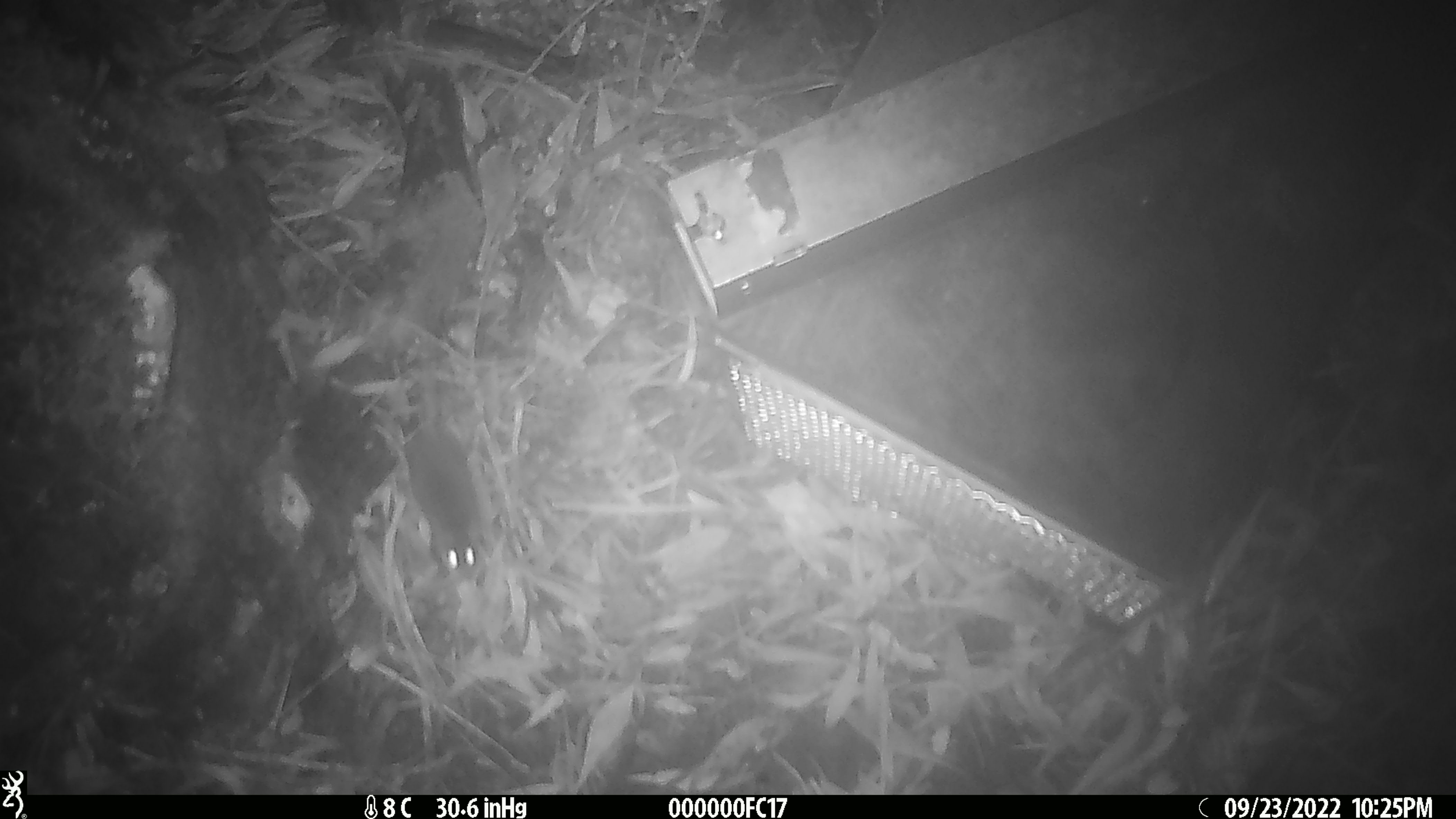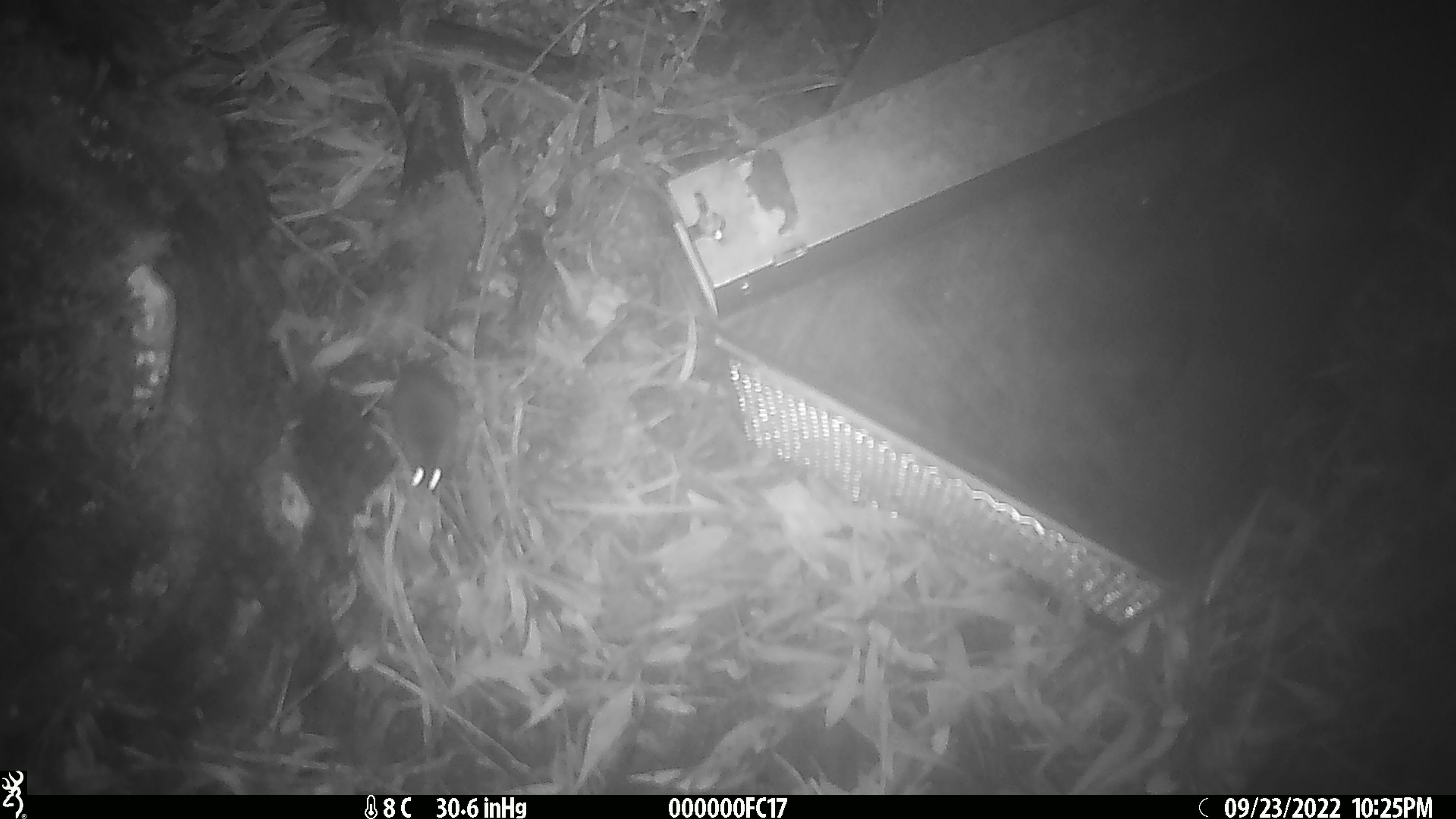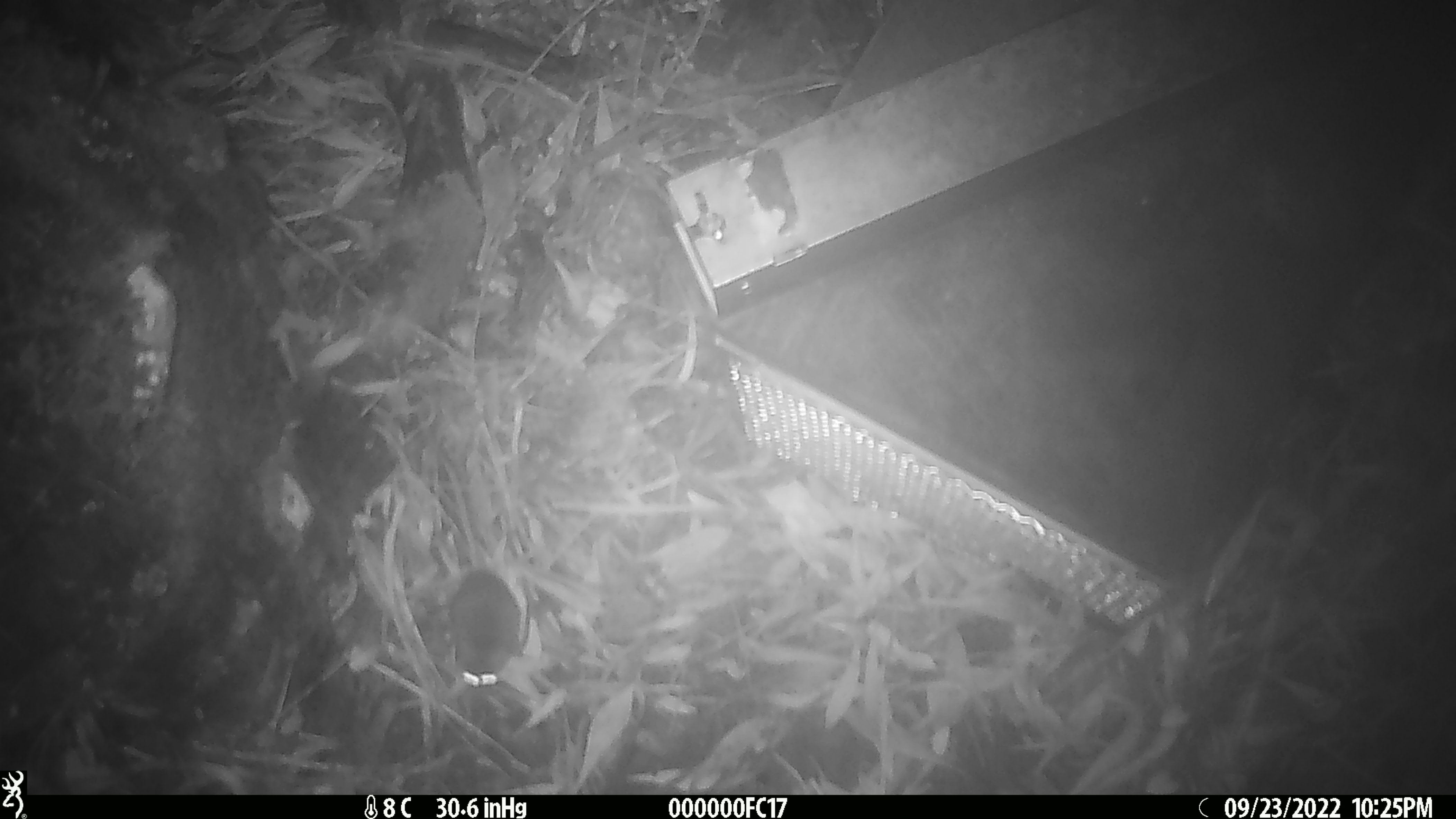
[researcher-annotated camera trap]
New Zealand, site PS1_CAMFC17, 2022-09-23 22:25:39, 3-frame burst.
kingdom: Animalia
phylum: Chordata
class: Mammalia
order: Rodentia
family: Muridae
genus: Mus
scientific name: Mus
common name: mouse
Mouse (Mus).